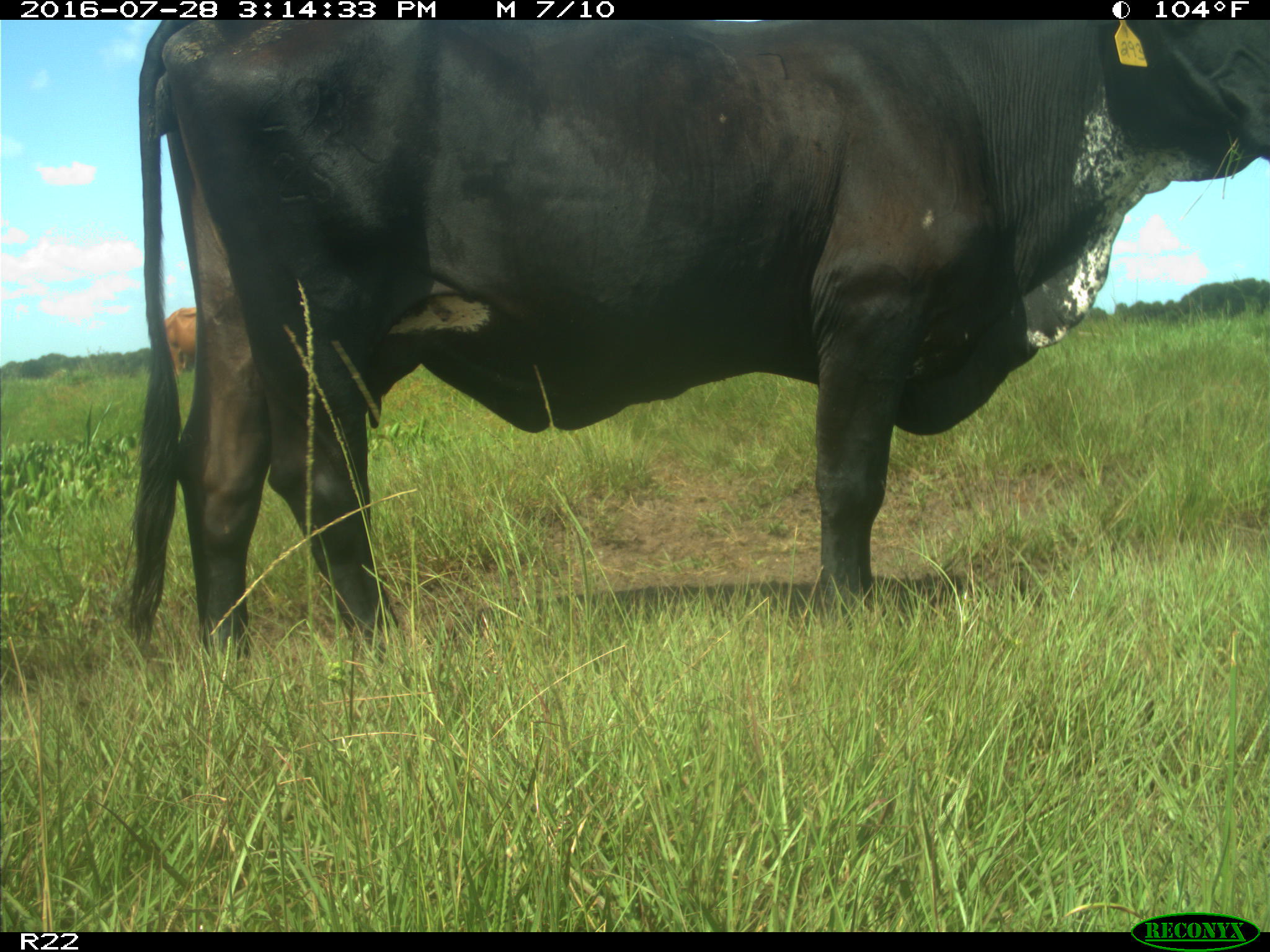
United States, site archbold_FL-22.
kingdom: Animalia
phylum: Chordata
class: Mammalia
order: Artiodactyla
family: Bovidae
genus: Bos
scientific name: Bos taurus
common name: domestic cow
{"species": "Bos taurus (domestic cow)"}